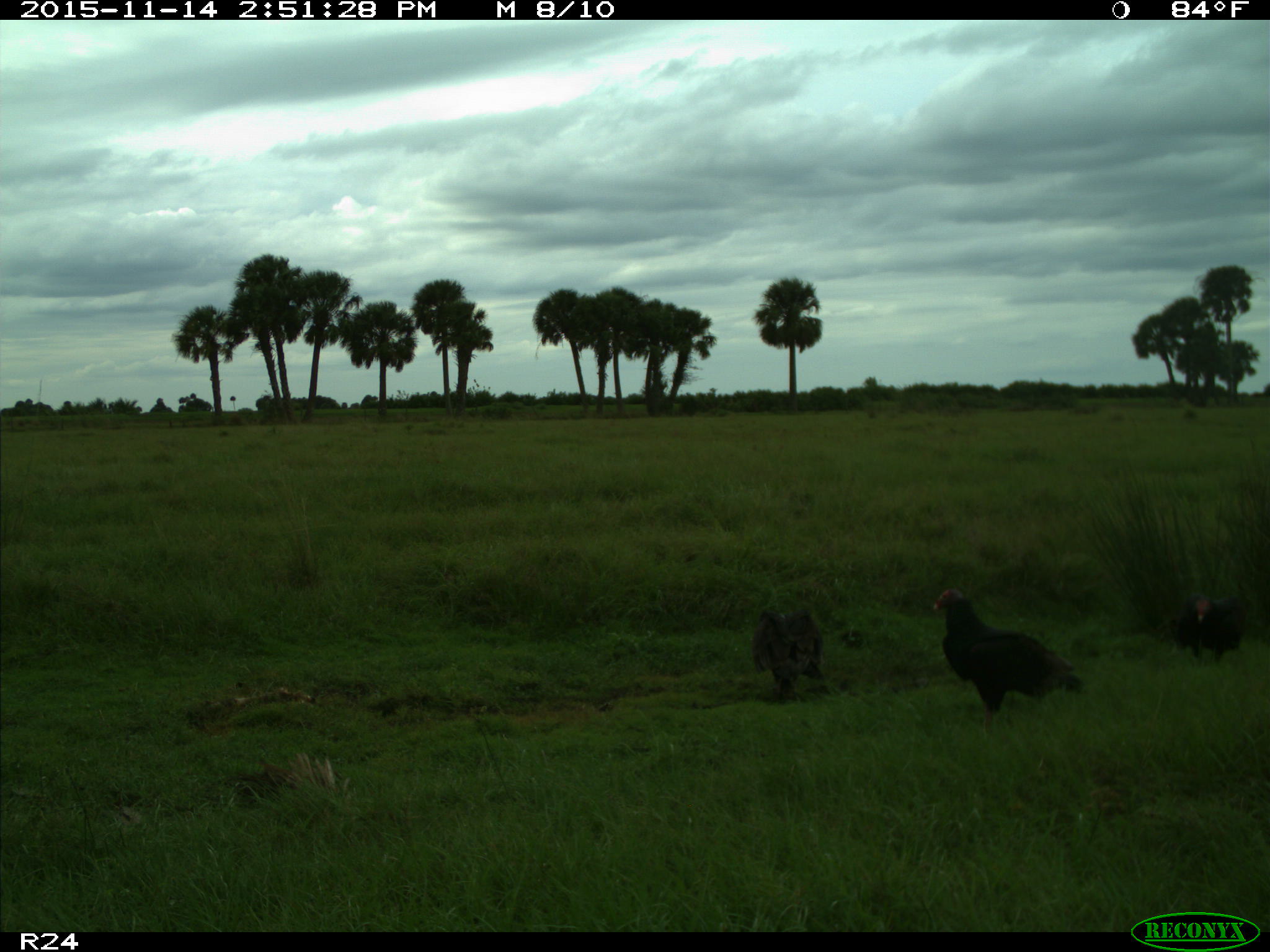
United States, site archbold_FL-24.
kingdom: Animalia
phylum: Chordata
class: Aves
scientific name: Aves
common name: birds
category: unidentified bird